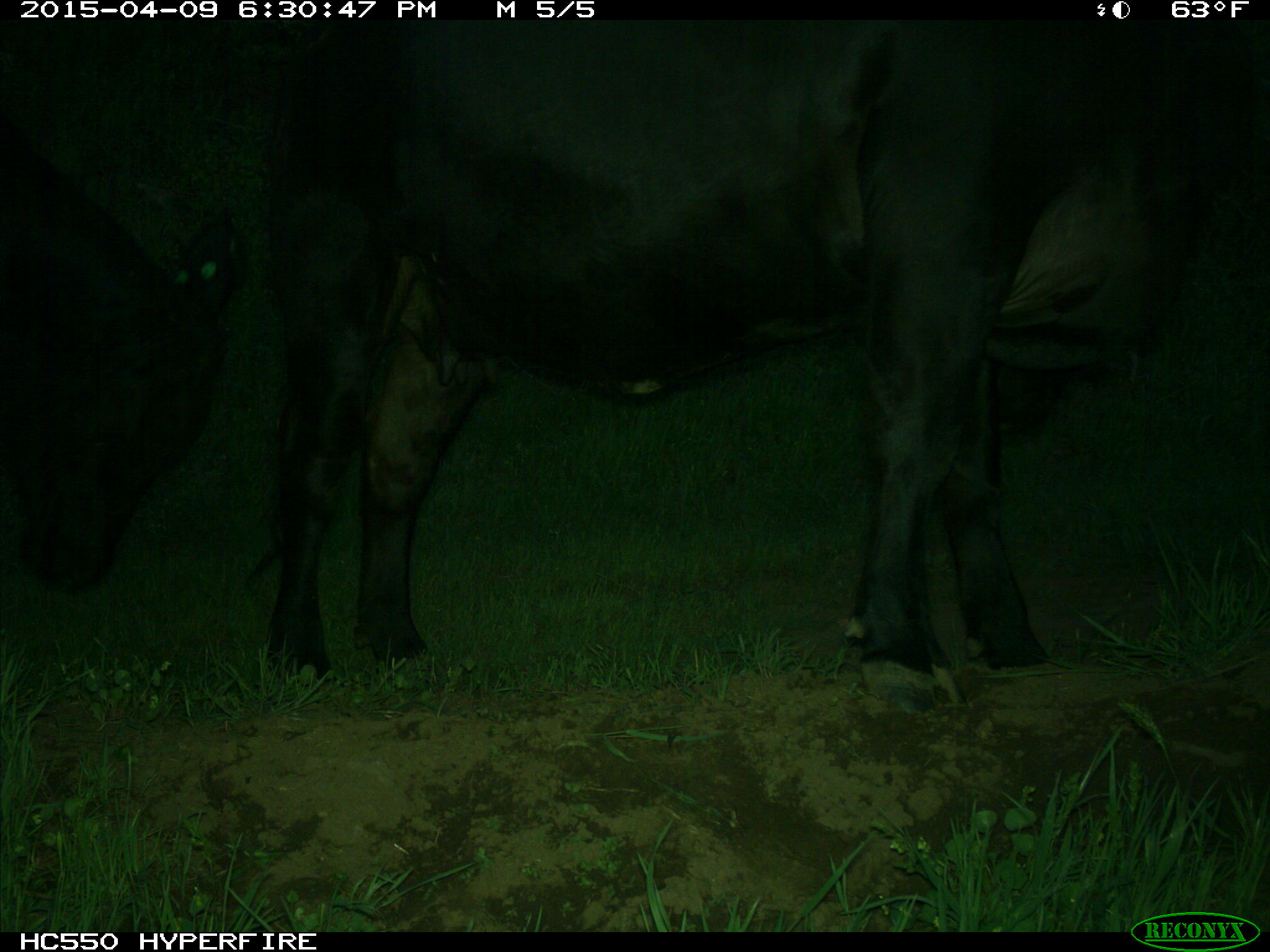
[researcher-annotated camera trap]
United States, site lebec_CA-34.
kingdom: Animalia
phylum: Chordata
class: Mammalia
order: Artiodactyla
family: Bovidae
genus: Bos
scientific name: Bos taurus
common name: domestic cow